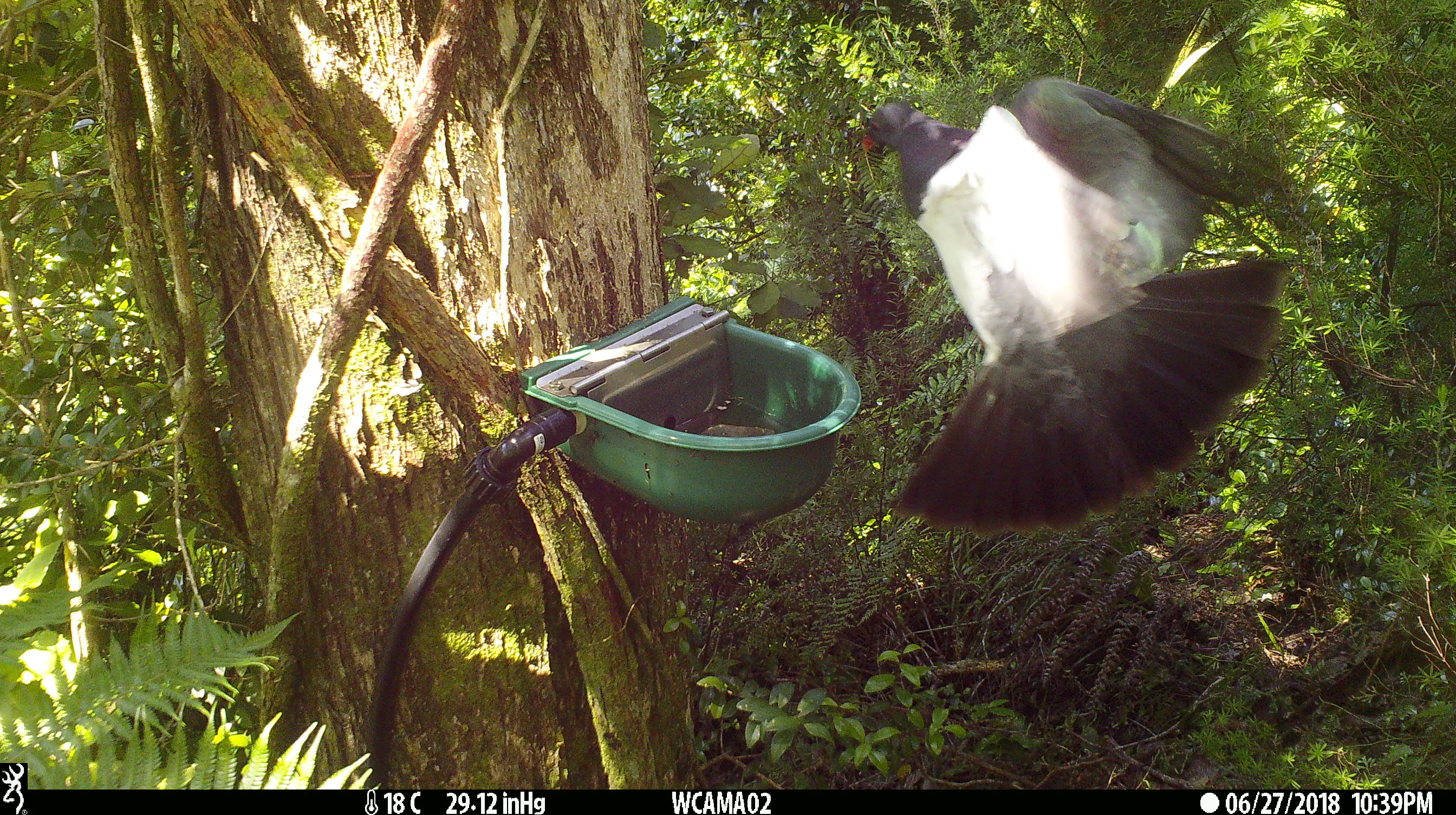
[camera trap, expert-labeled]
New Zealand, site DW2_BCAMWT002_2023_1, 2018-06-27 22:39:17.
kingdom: Animalia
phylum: Chordata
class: Aves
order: Columbiformes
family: Columbidae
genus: Hemiphaga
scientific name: Hemiphaga novaeseelandiae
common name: new zealand pigeon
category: kereru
Kereru (new zealand pigeon) (Hemiphaga novaeseelandiae).